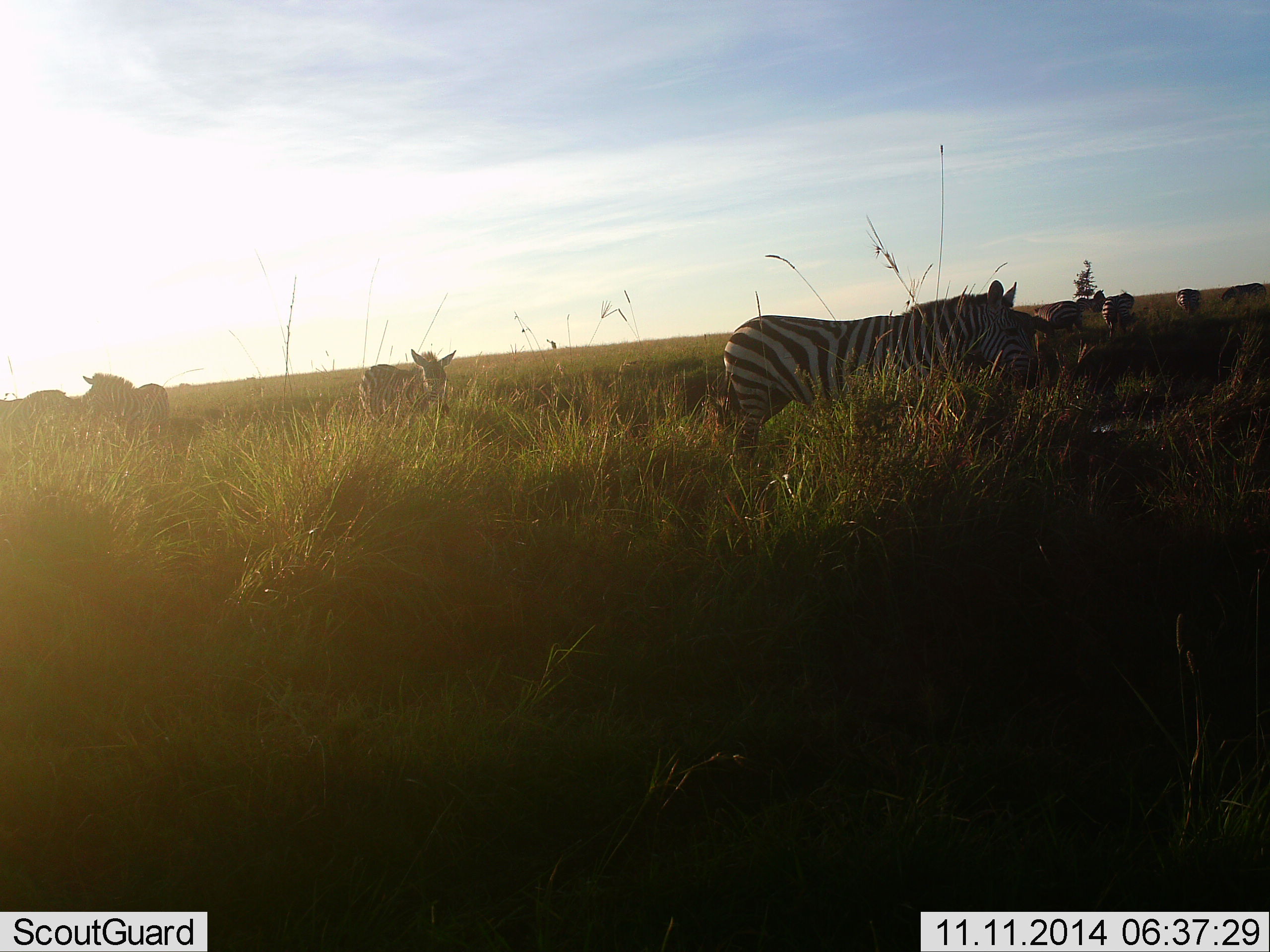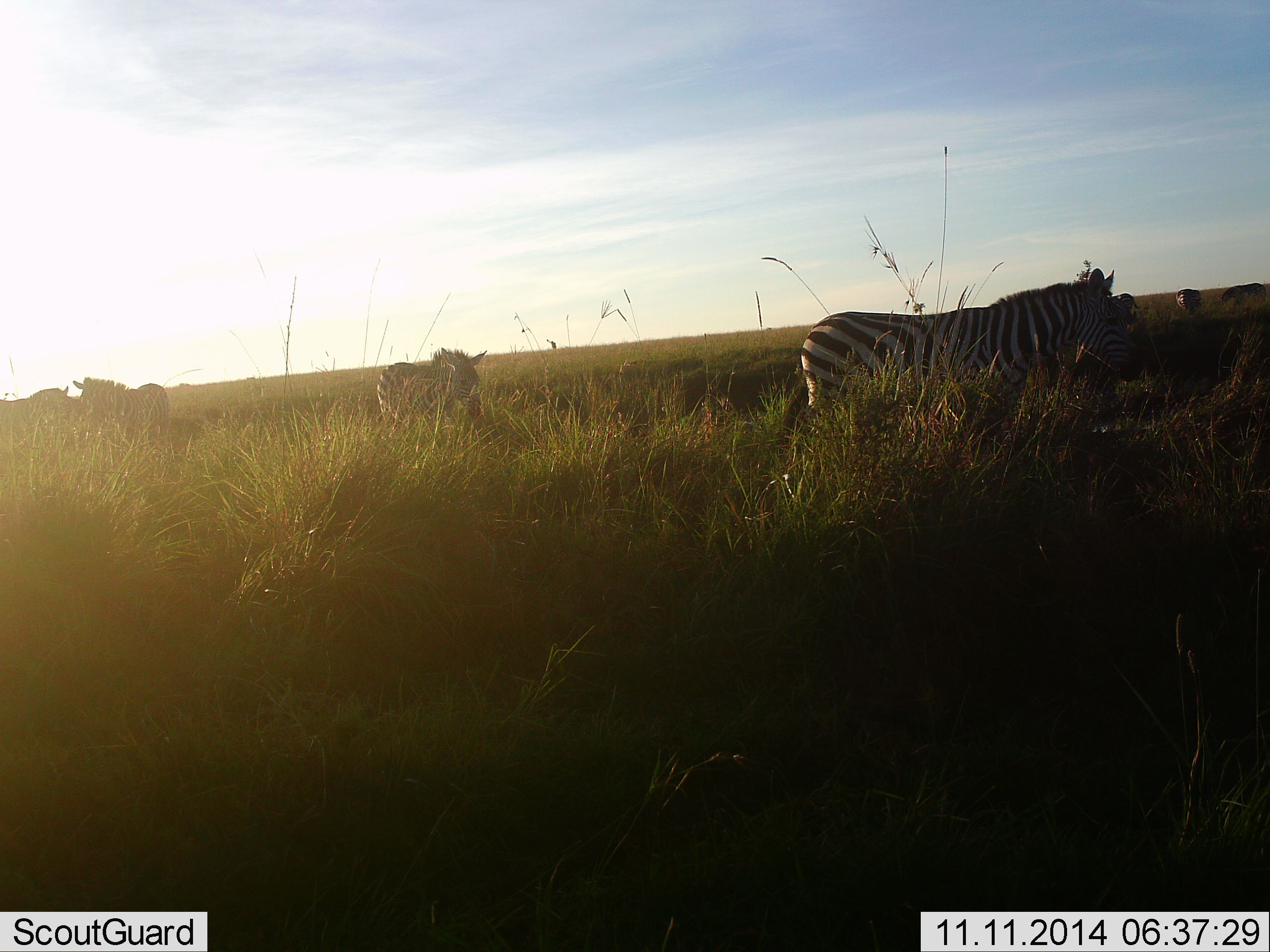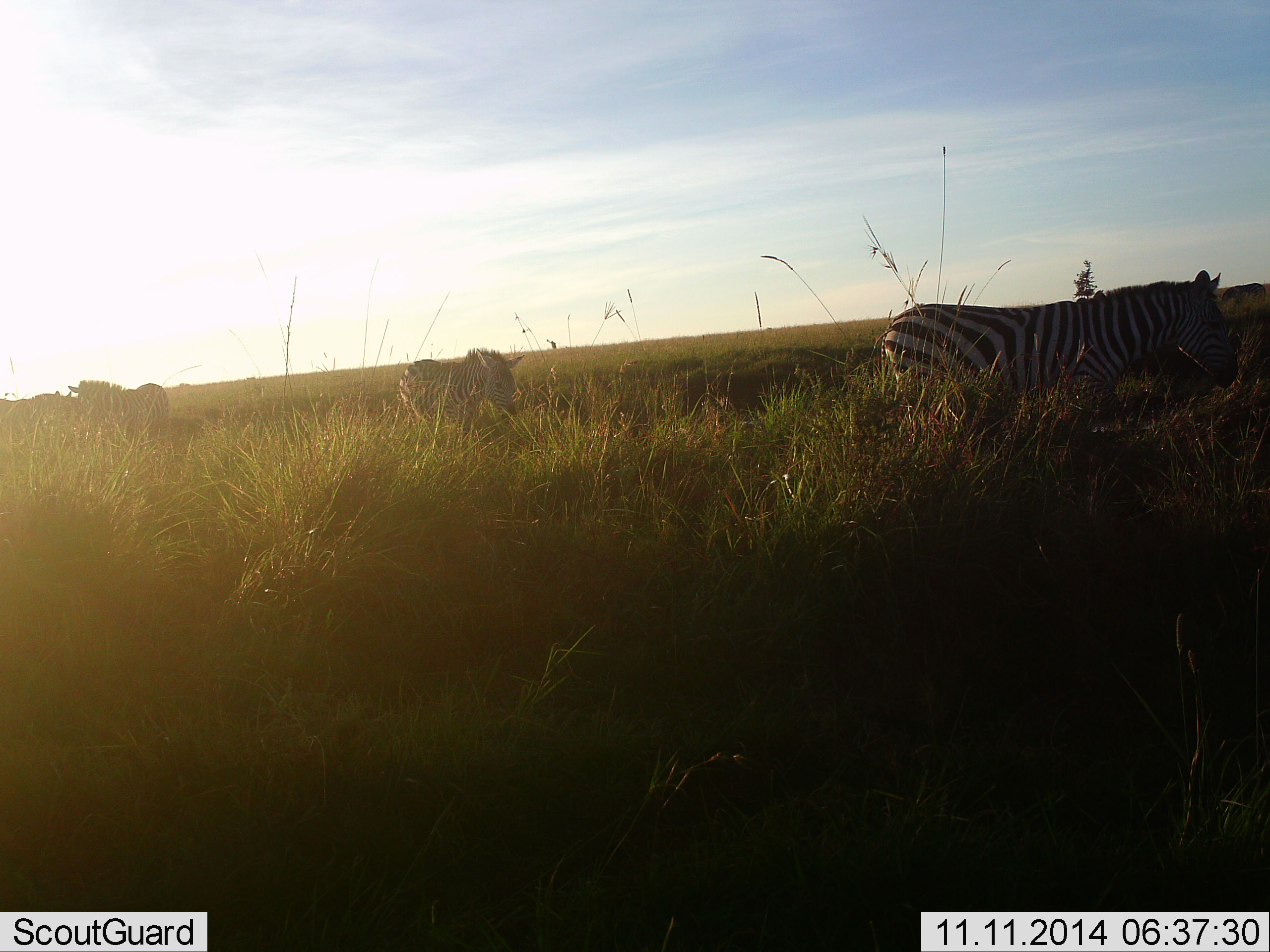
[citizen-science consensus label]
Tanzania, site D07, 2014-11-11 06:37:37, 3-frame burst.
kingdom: Animalia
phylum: Chordata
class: Mammalia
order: Perissodactyla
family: Equidae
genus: Equus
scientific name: Equus quagga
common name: plains zebra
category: zebra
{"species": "zebra (plains zebra) (Equus quagga)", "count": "6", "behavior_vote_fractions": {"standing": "50%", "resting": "0%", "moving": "90%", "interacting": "10%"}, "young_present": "0%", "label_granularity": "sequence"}